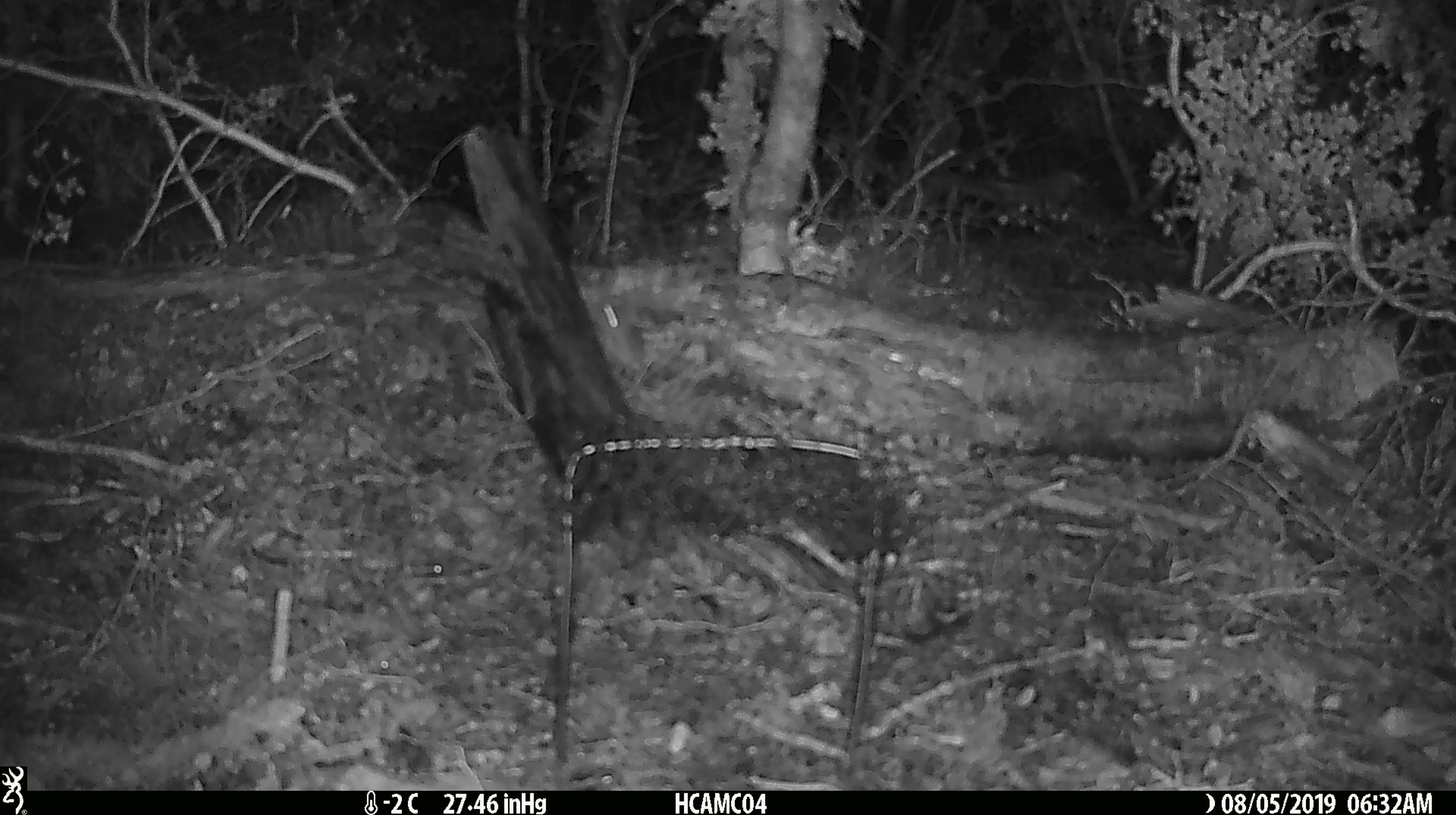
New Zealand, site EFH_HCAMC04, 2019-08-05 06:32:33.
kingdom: Animalia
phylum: Chordata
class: Mammalia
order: Rodentia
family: Muridae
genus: Mus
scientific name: Mus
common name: mouse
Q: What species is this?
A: Mouse (Mus).